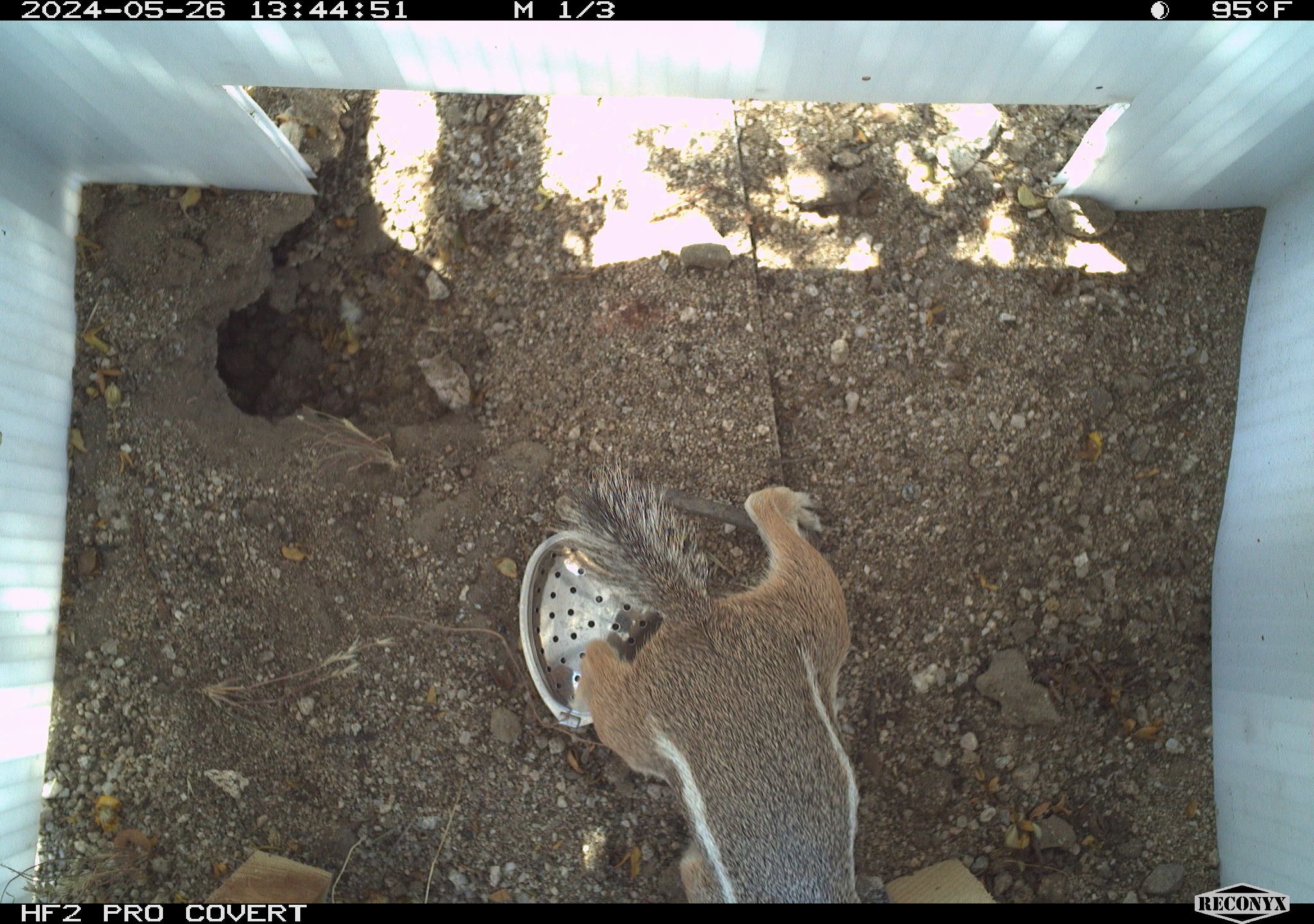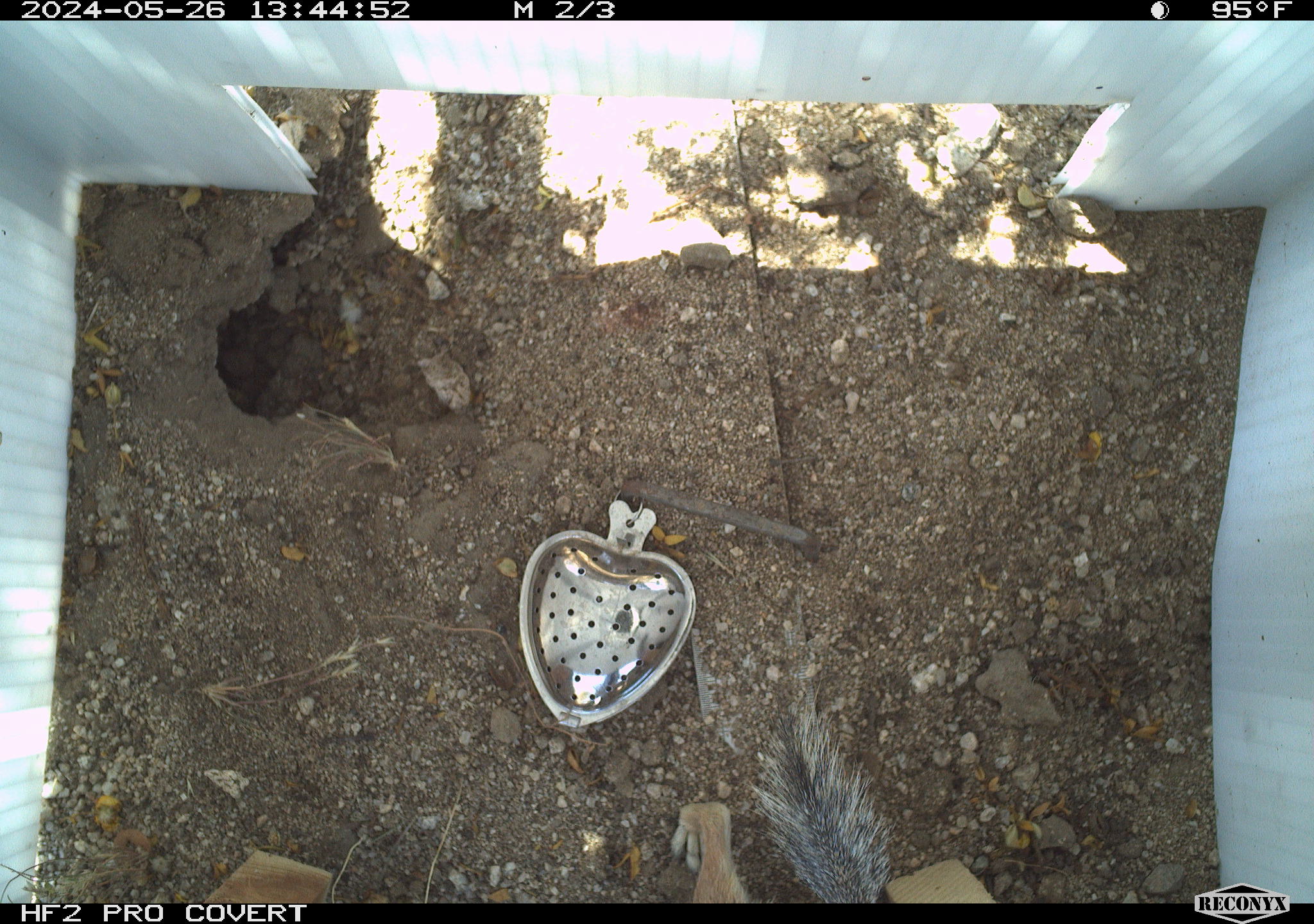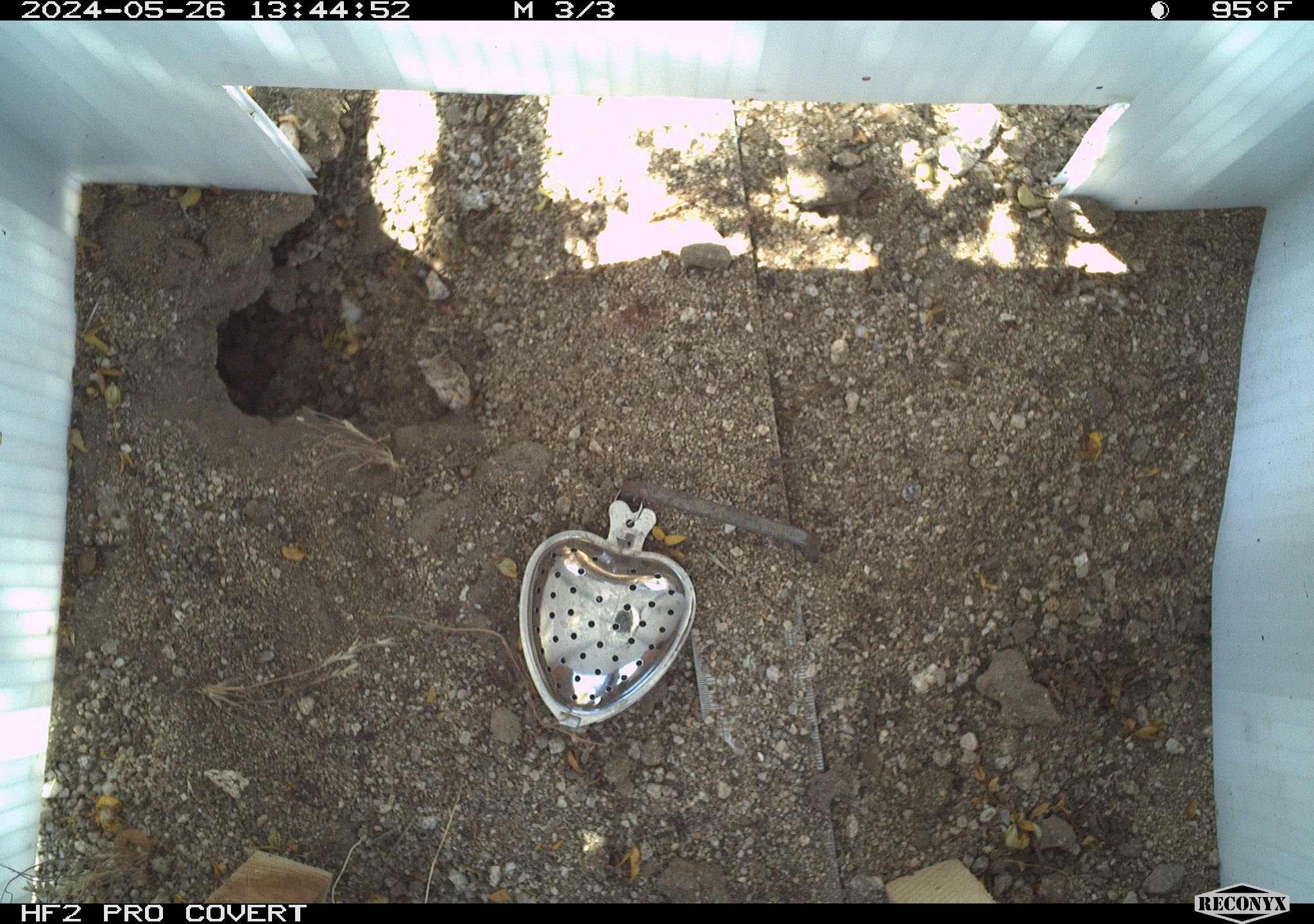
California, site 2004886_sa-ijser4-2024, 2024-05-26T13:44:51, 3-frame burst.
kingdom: Animalia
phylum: Chordata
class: Mammalia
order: Rodentia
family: Sciuridae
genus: Ammospermophilus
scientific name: Ammospermophilus leucurus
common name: white-tailed antelope squirrel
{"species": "white-tailed antelope squirrel (Ammospermophilus leucurus)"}